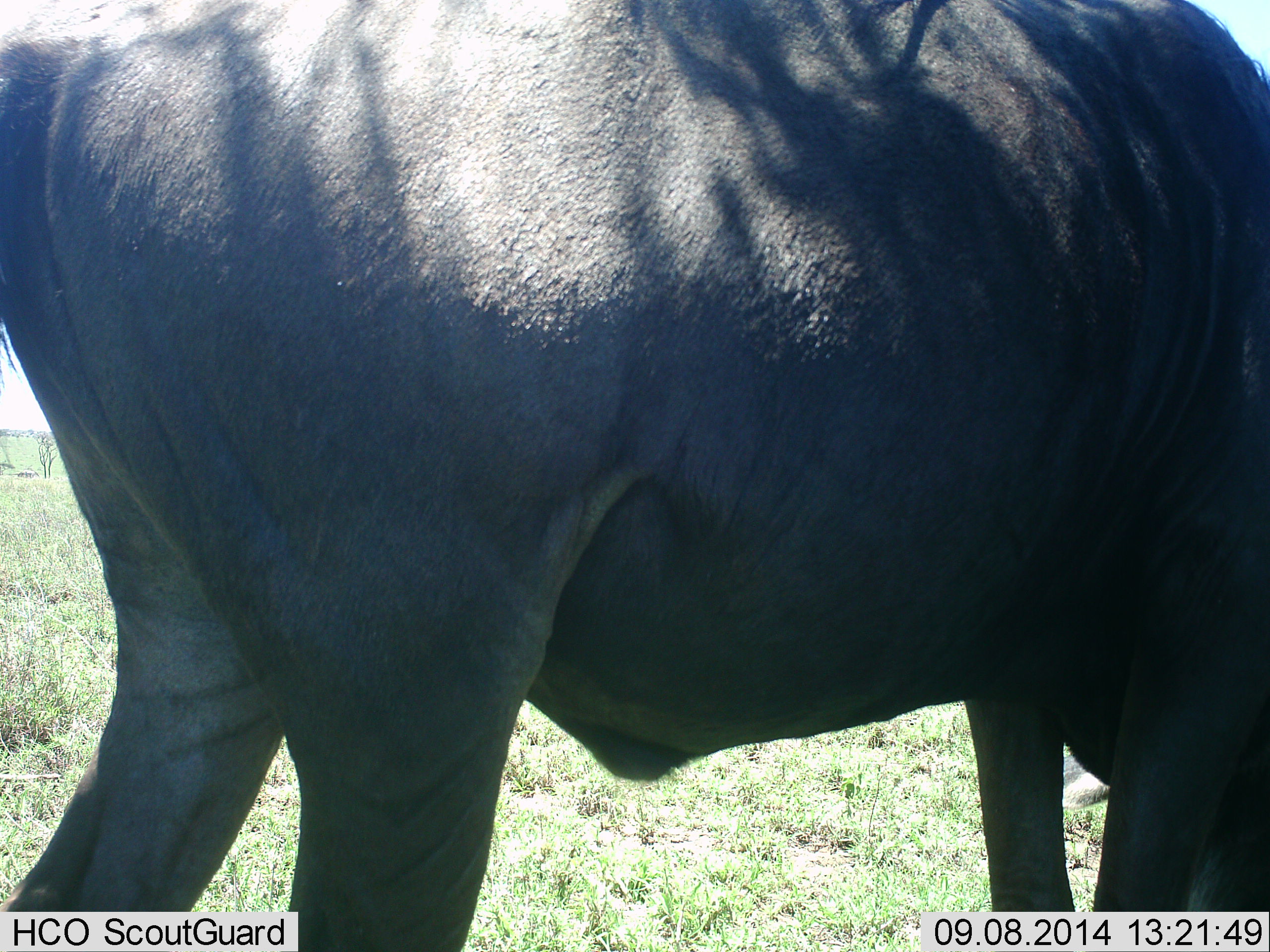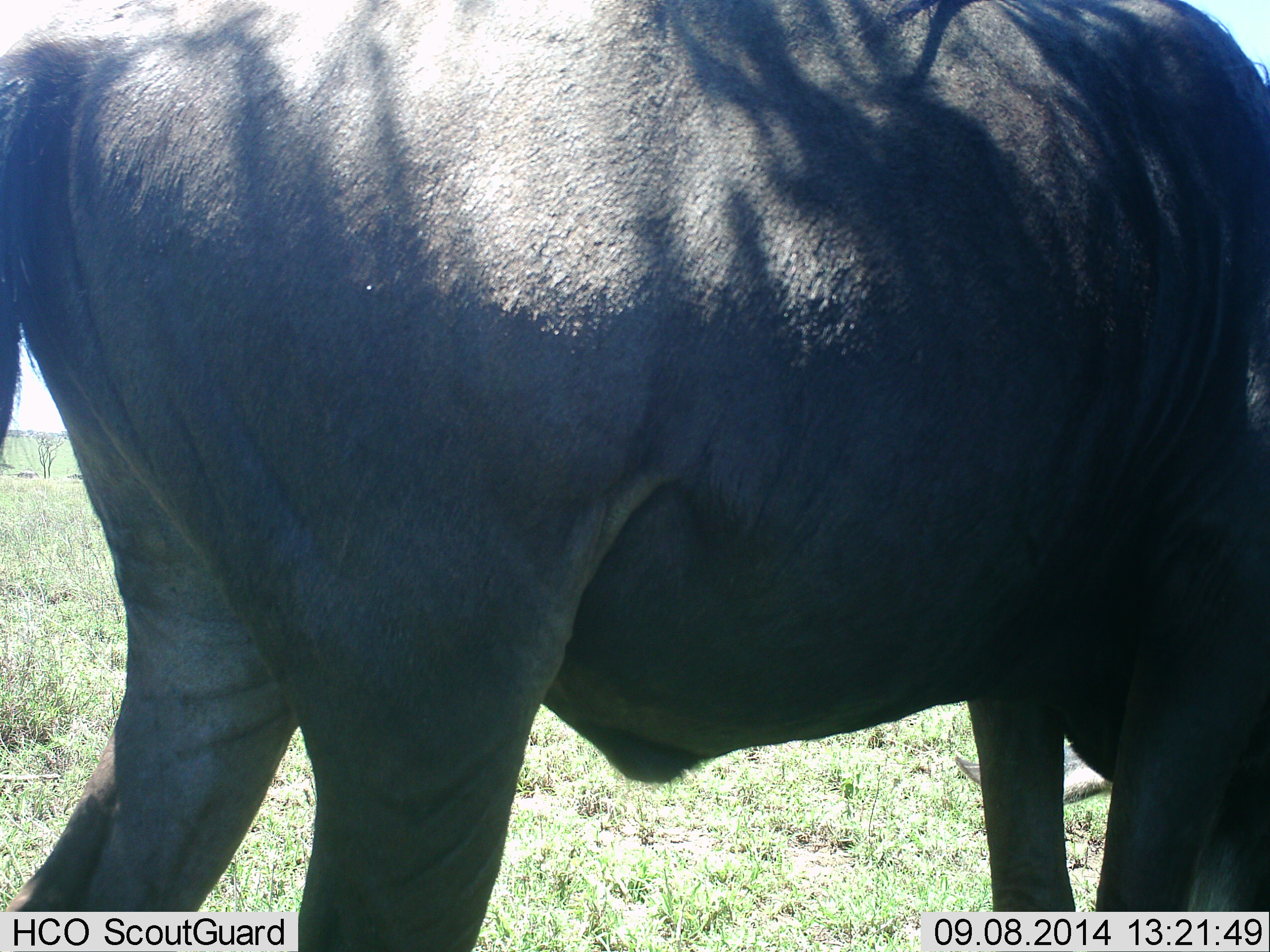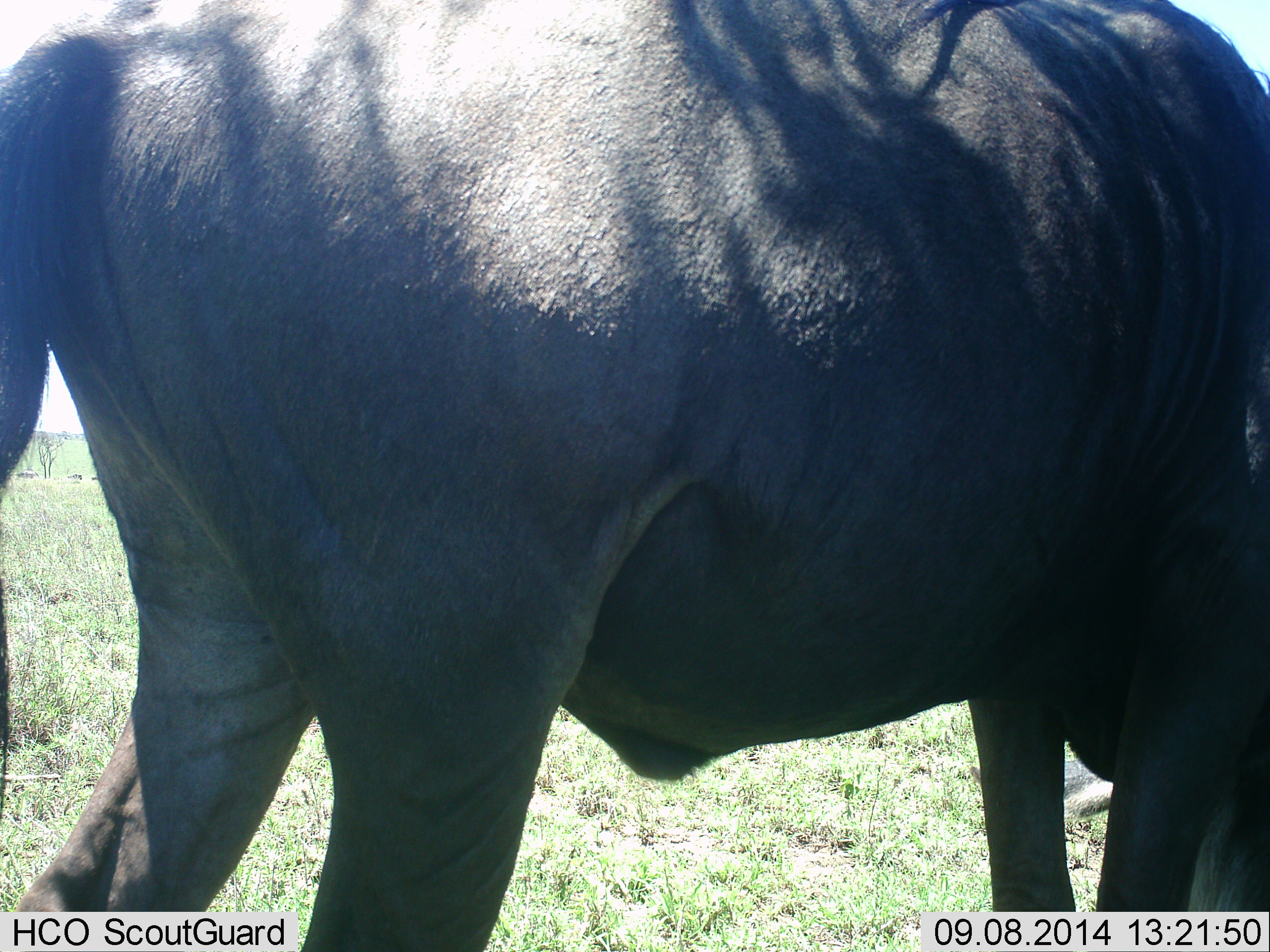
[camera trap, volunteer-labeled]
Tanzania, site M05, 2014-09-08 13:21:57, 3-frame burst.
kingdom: Animalia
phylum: Chordata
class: Mammalia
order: Artiodactyla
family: Bovidae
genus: Connochaetes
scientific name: Connochaetes taurinus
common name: blue wildebeest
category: wildebeest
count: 1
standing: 50%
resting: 0%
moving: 0%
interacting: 0%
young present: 0%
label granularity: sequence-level